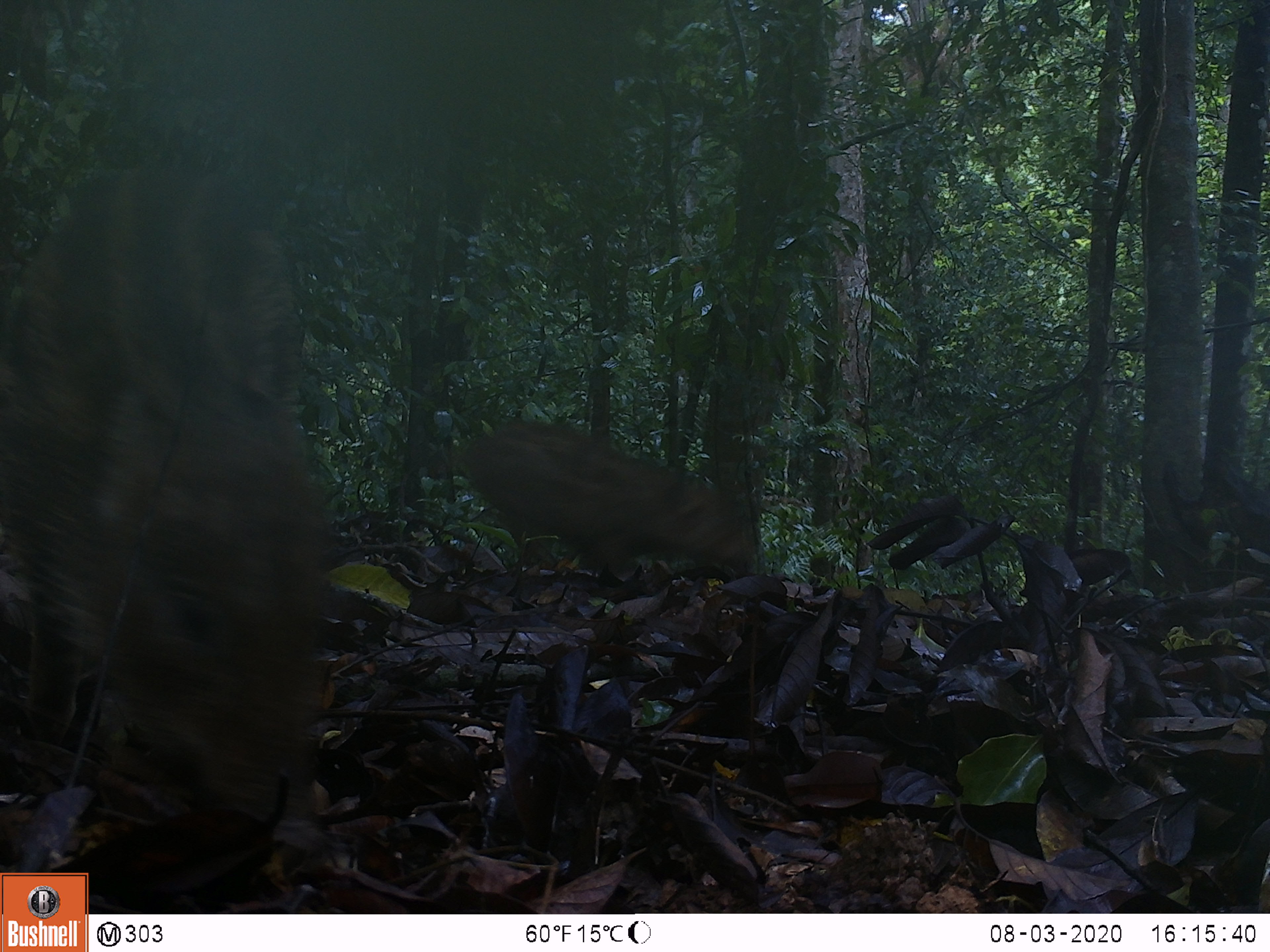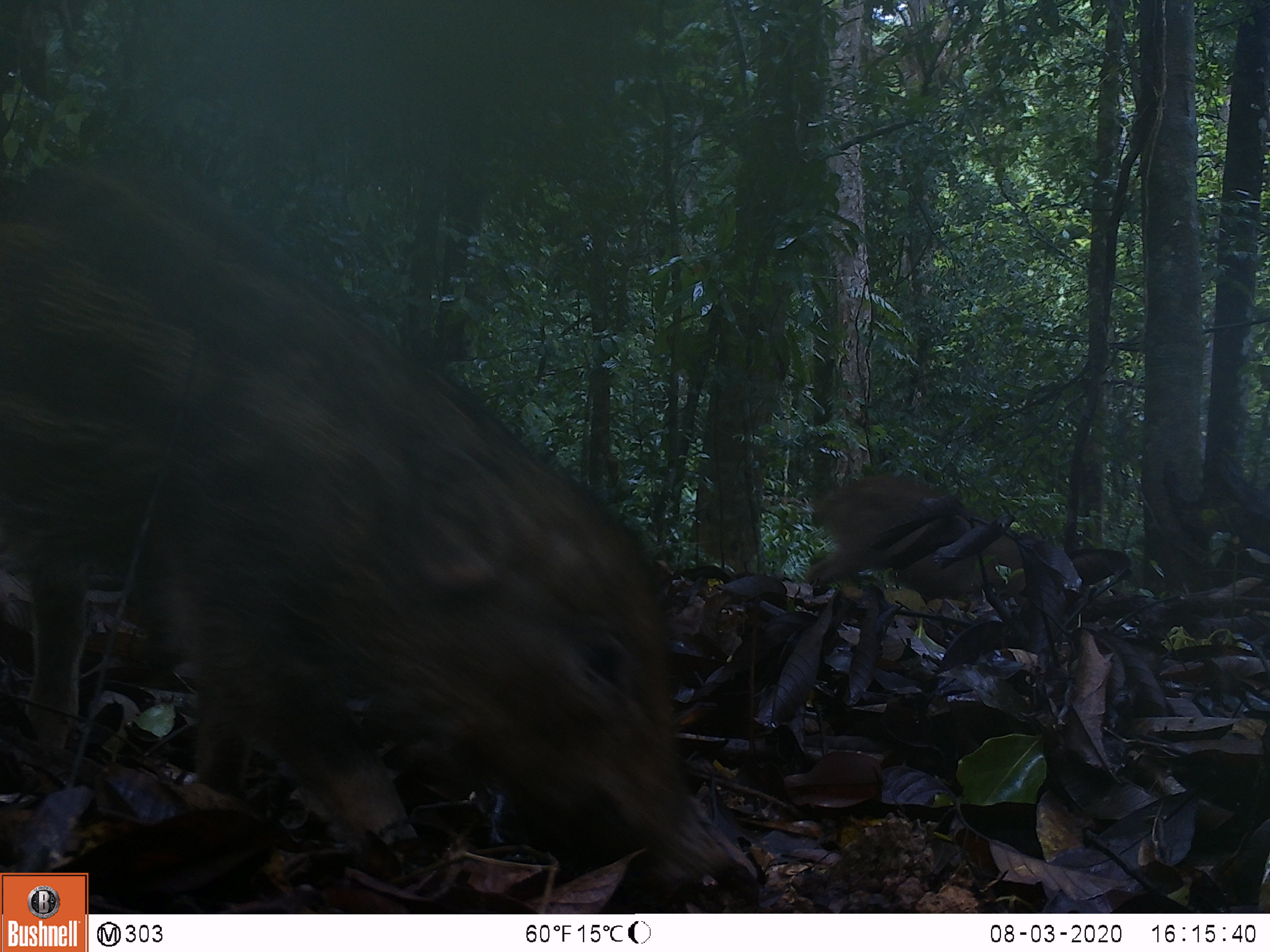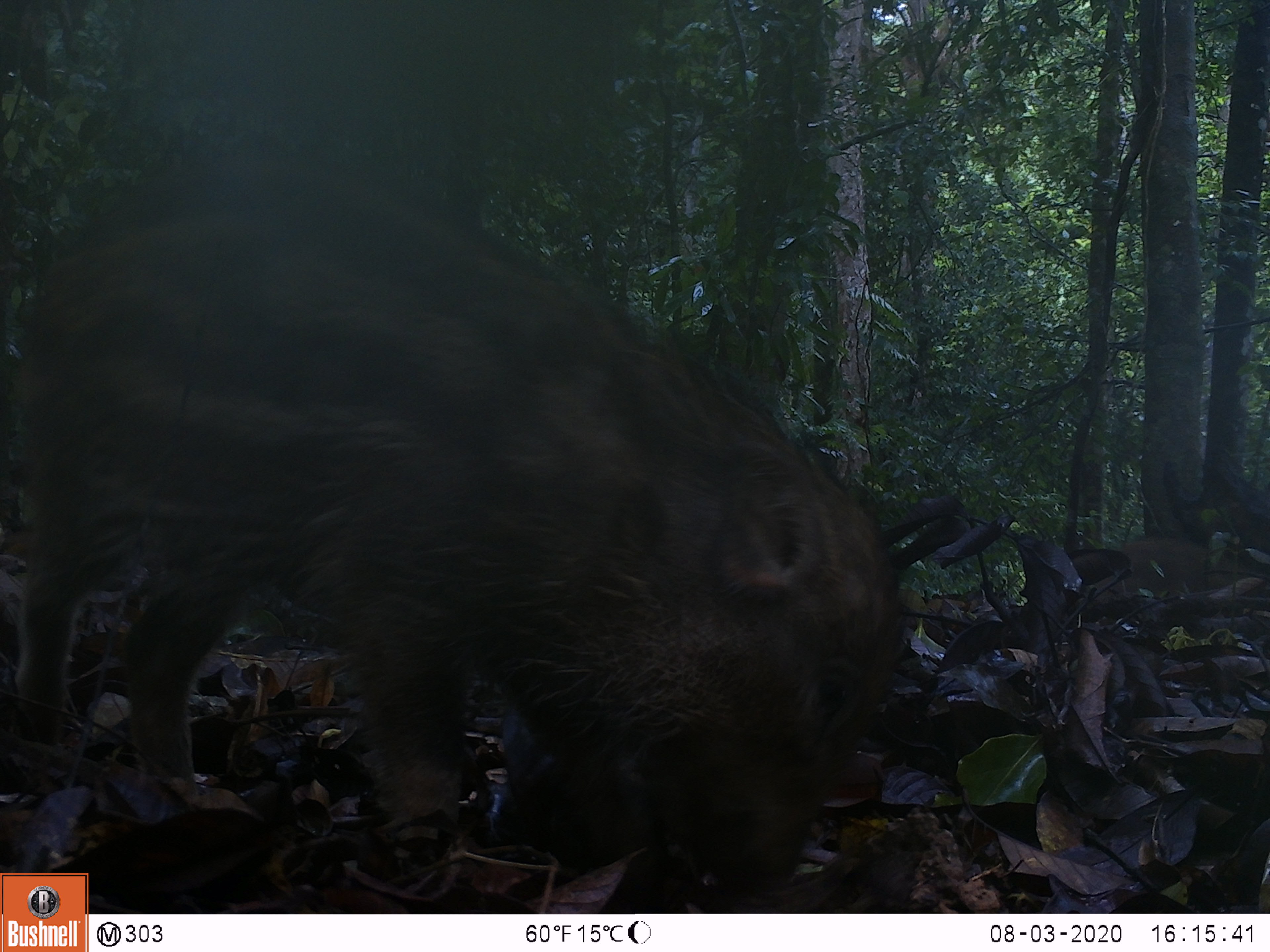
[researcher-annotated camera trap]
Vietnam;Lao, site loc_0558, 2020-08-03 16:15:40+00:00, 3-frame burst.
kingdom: Animalia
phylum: Chordata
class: Mammalia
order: Artiodactyla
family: Suidae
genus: Sus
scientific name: Sus scrofa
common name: eurasian wild pig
Eurasian wild pig (Sus scrofa). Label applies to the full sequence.